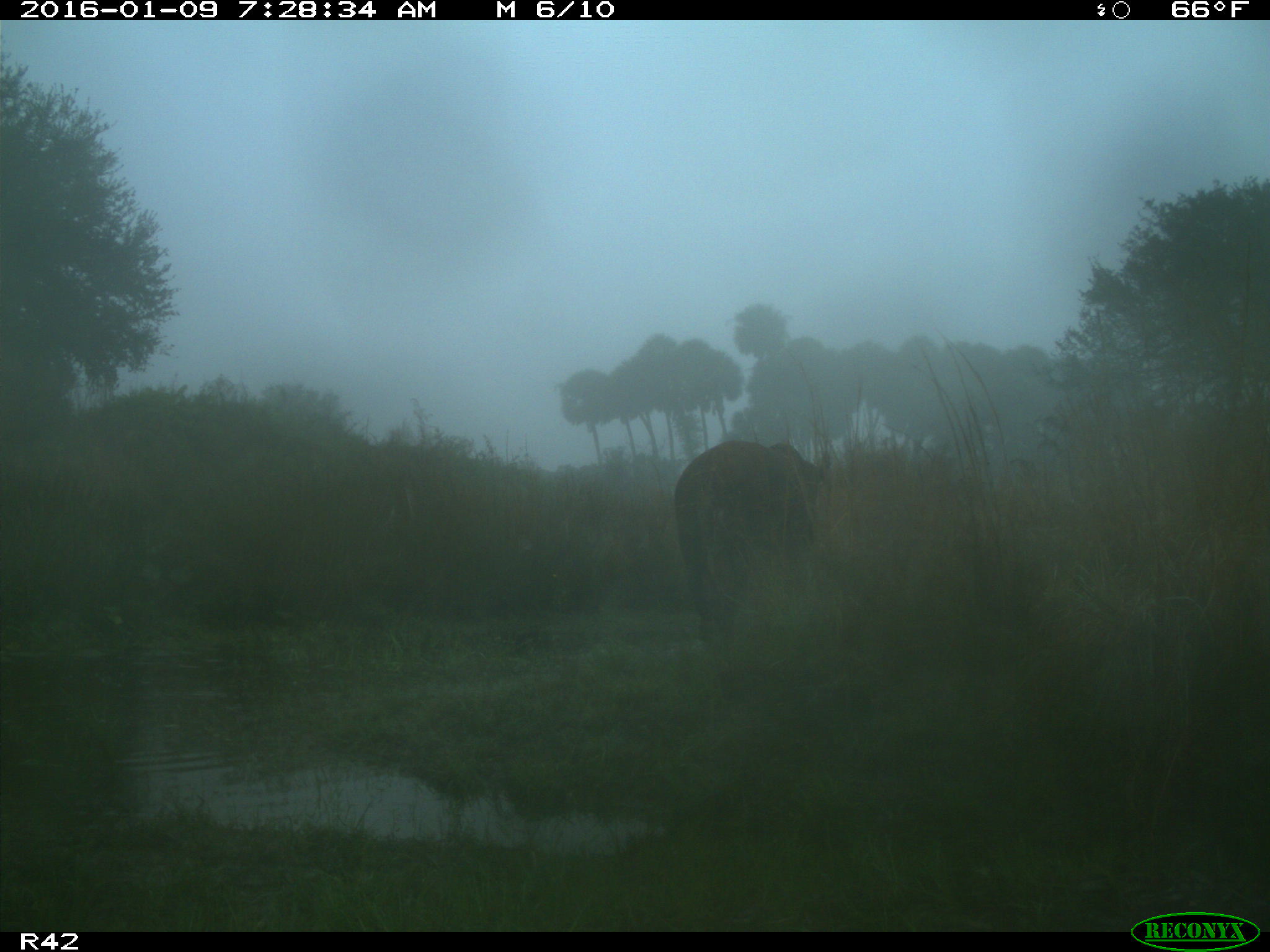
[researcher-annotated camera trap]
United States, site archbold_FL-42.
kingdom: Animalia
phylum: Chordata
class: Mammalia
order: Artiodactyla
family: Bovidae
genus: Bos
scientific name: Bos taurus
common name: domestic cow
Bos taurus (domestic cow).